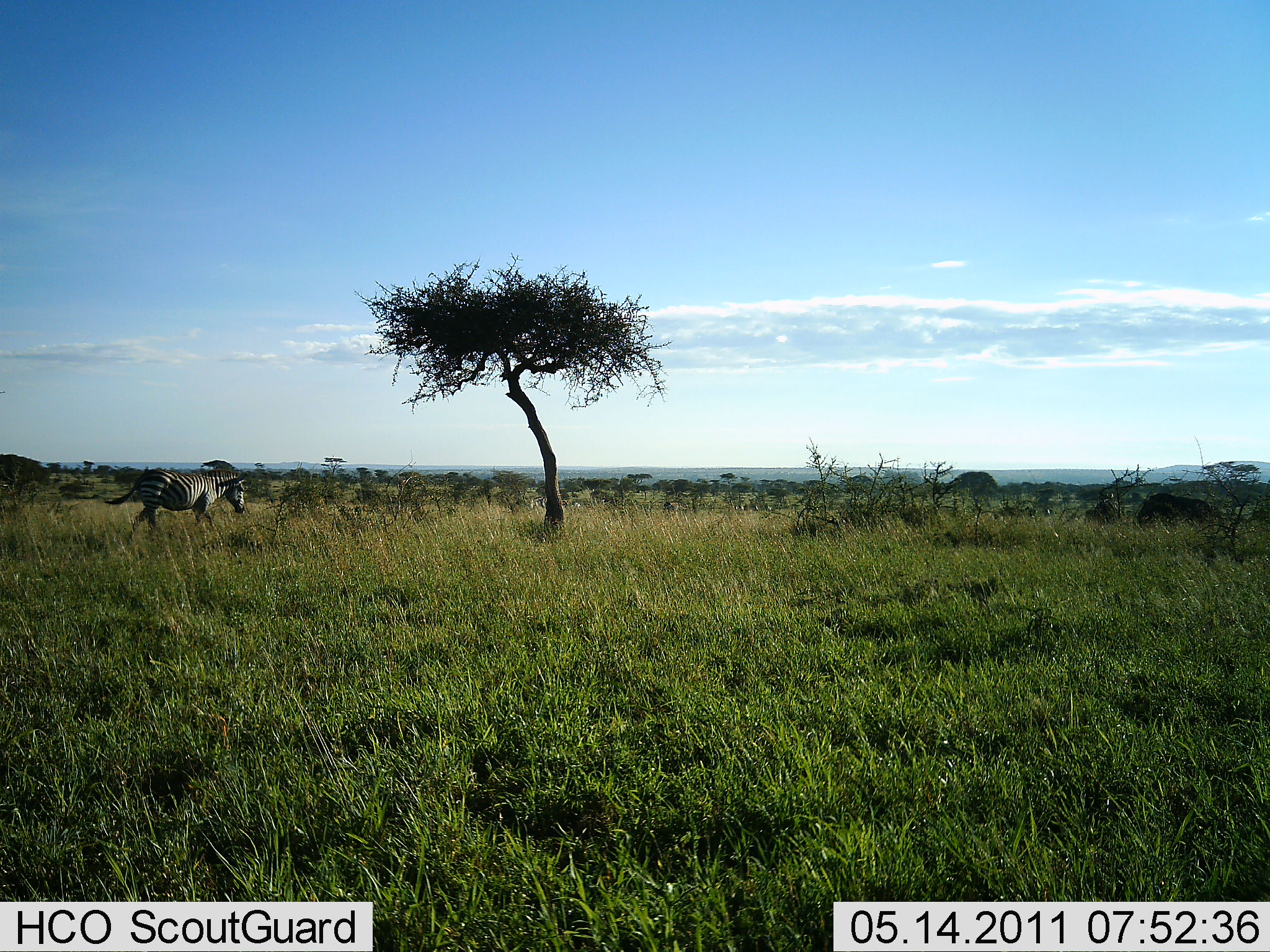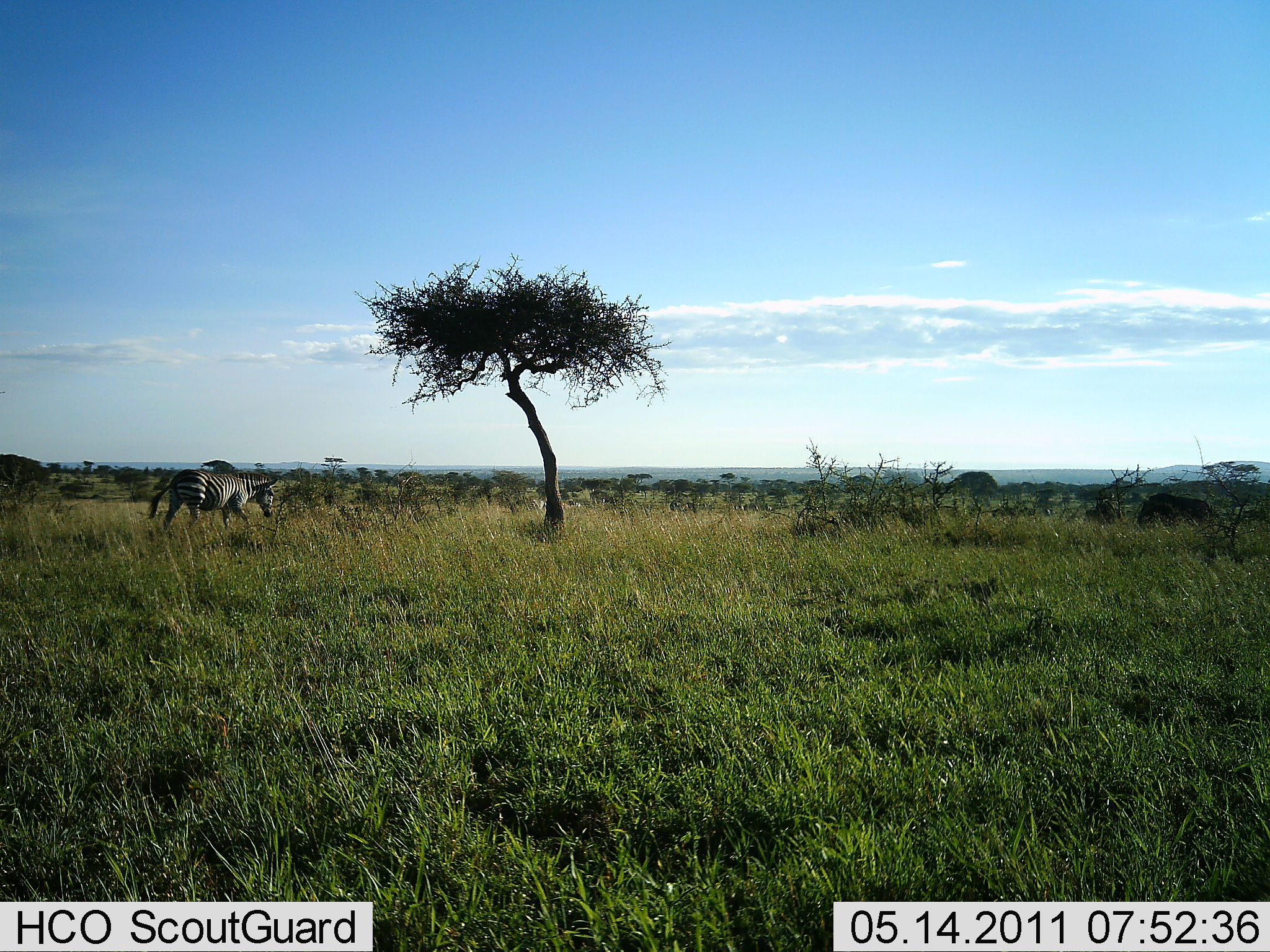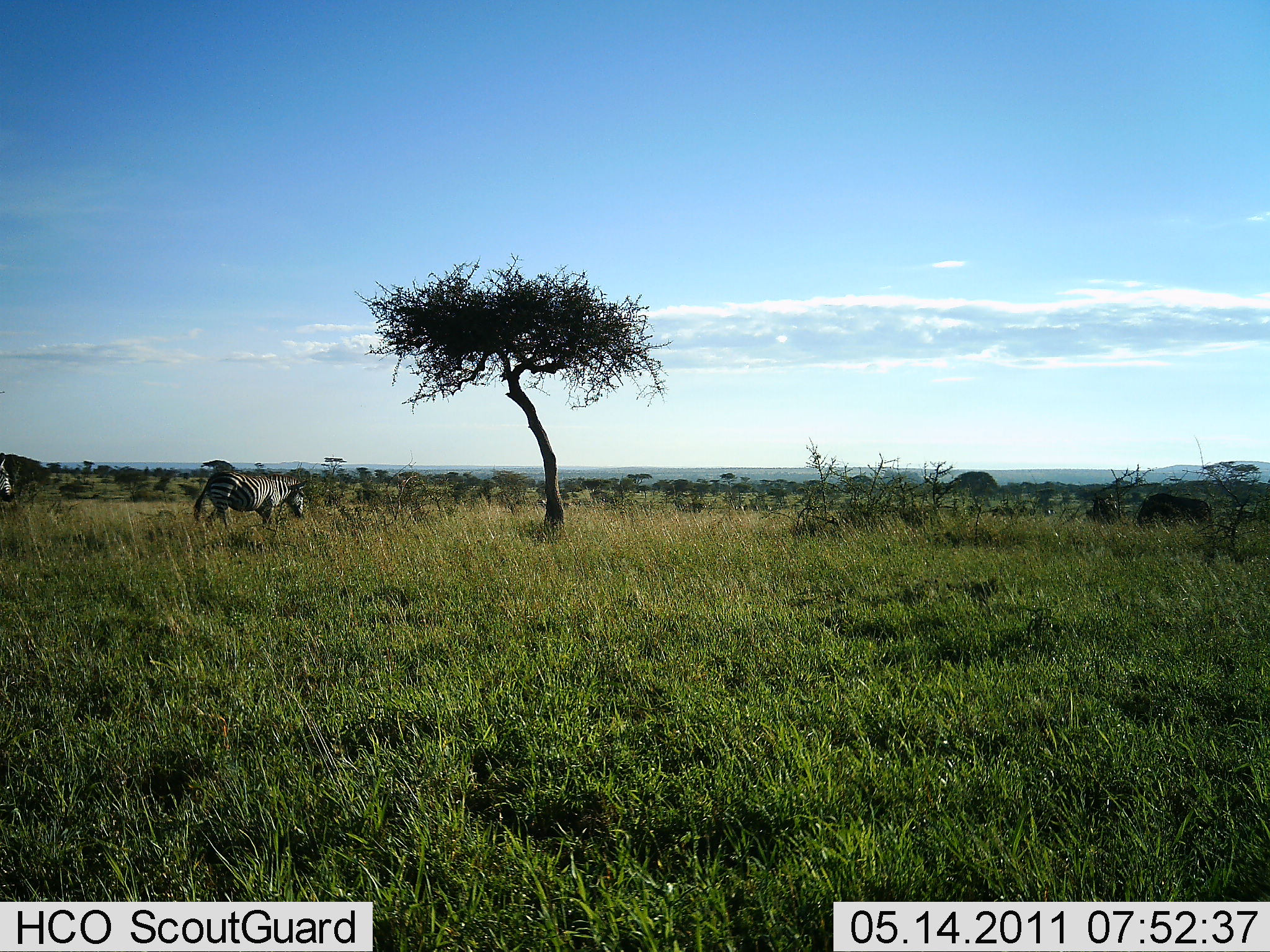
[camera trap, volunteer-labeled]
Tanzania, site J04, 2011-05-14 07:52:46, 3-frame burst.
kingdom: Animalia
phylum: Chordata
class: Mammalia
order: Perissodactyla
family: Equidae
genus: Equus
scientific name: Equus quagga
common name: plains zebra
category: zebra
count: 2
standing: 8%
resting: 0%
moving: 92%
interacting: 0%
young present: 0%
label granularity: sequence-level